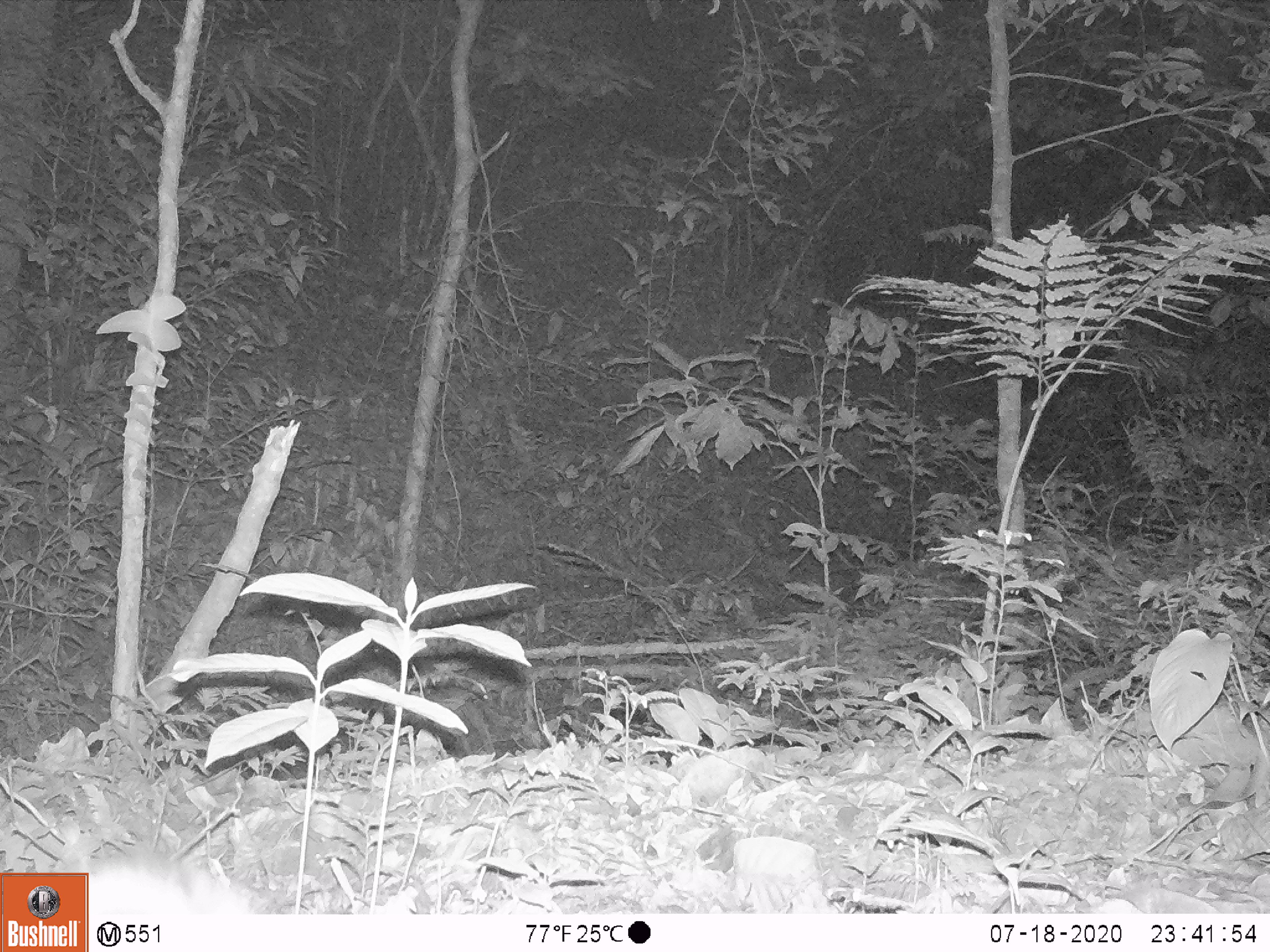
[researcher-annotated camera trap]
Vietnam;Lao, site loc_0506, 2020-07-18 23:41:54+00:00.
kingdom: Animalia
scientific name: Animalia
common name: animal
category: unidentified animal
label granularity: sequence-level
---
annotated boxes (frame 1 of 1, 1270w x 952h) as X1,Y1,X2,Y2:
unidentified animal: 67,821,254,910